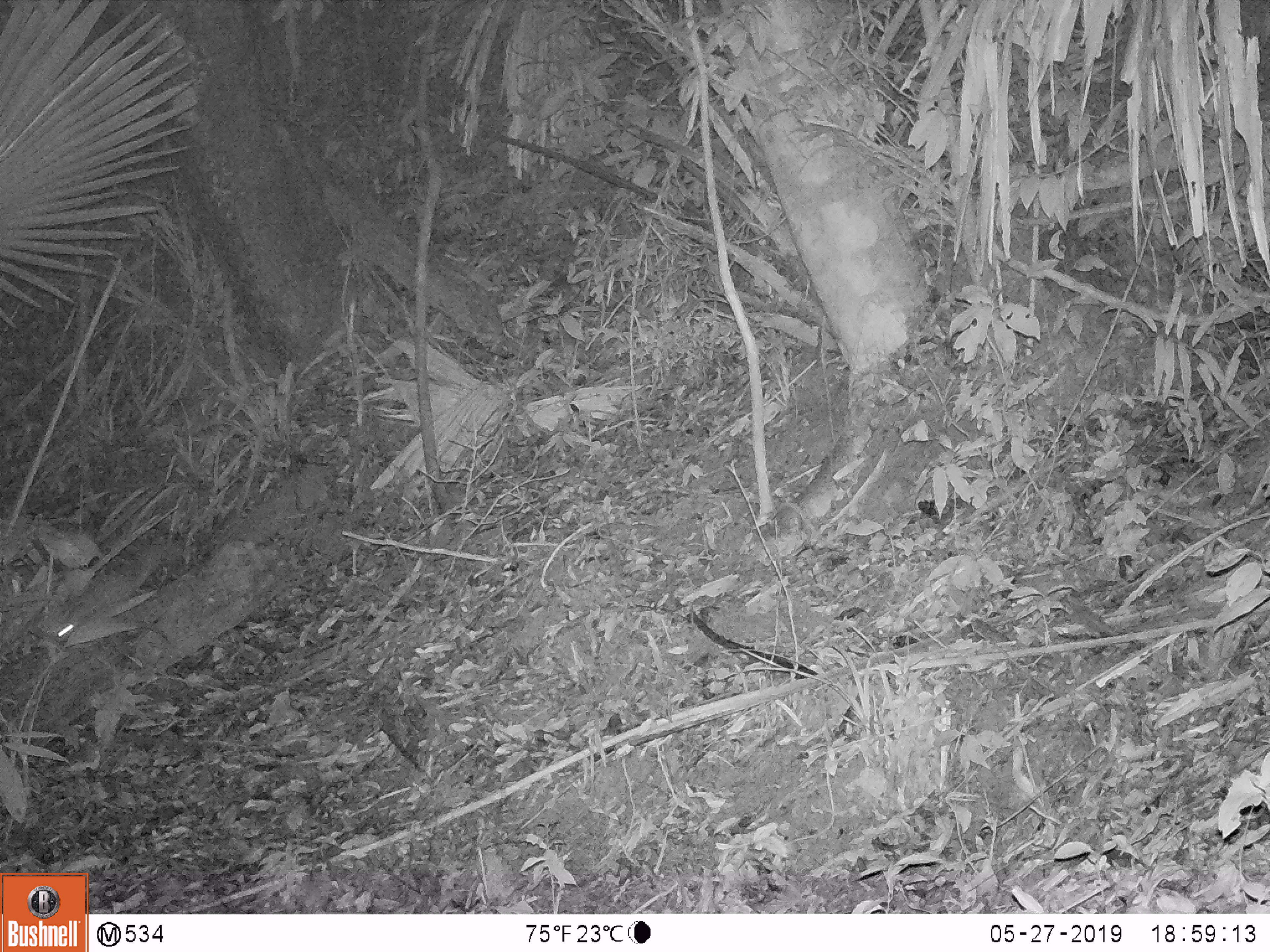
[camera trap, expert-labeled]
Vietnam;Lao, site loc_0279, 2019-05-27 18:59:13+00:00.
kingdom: Animalia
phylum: Chordata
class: Mammalia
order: Carnivora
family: Mustelidae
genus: Melogale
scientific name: Melogale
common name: ferret badger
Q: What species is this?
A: Ferret badger (Melogale).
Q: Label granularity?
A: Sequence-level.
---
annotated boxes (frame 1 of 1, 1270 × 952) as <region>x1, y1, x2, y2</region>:
ferret badger: <region>55, 539, 168, 638</region>